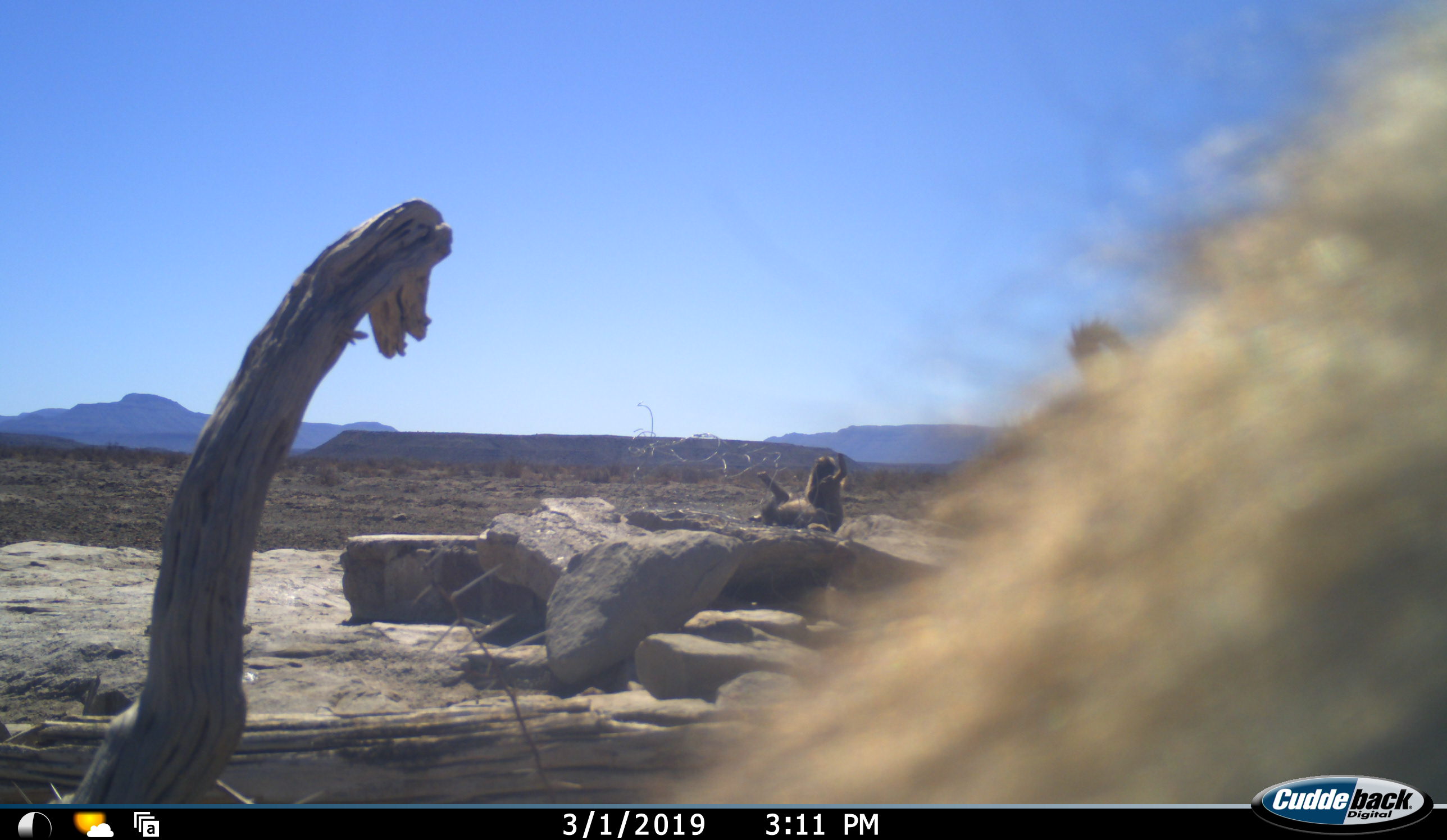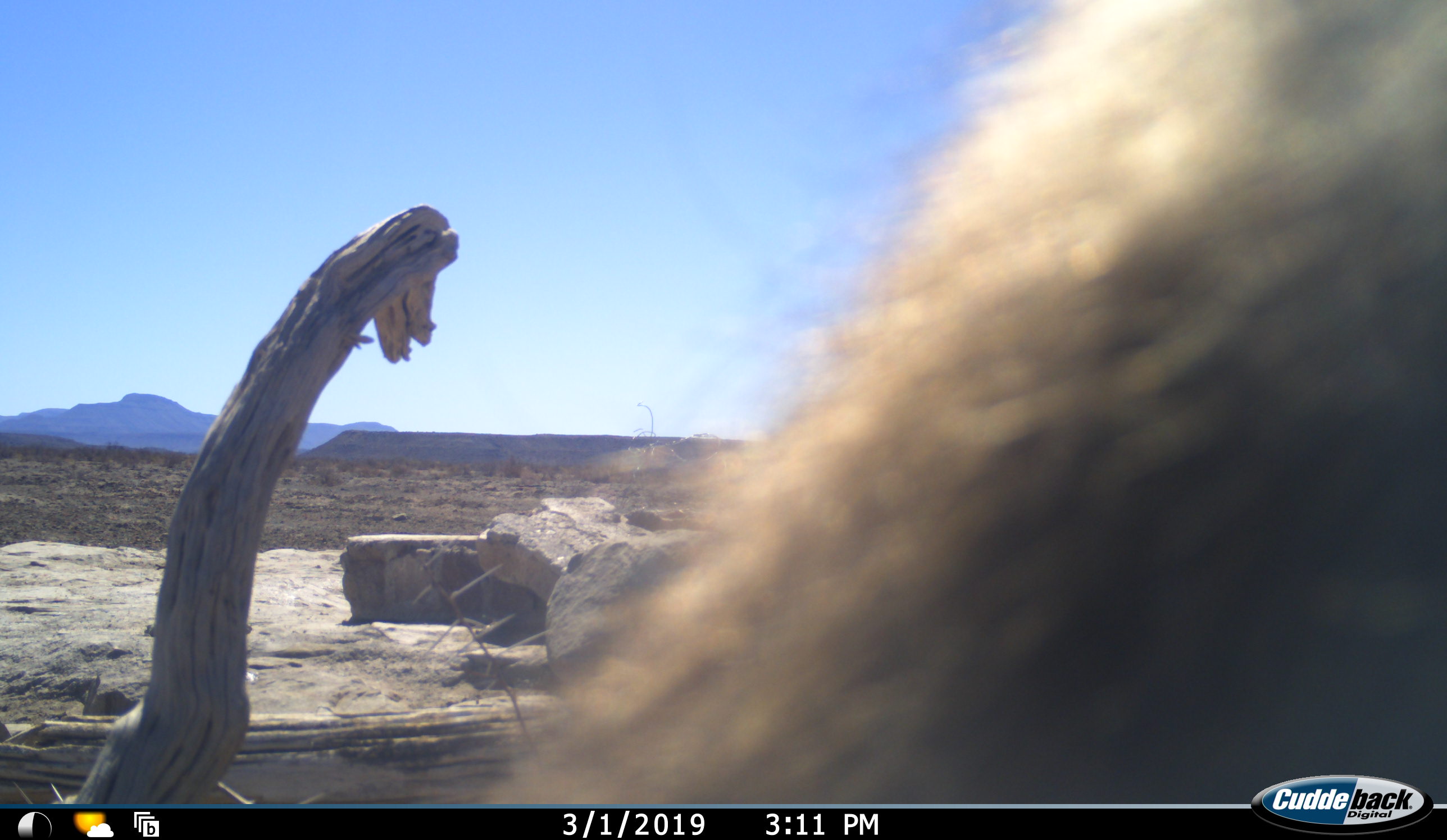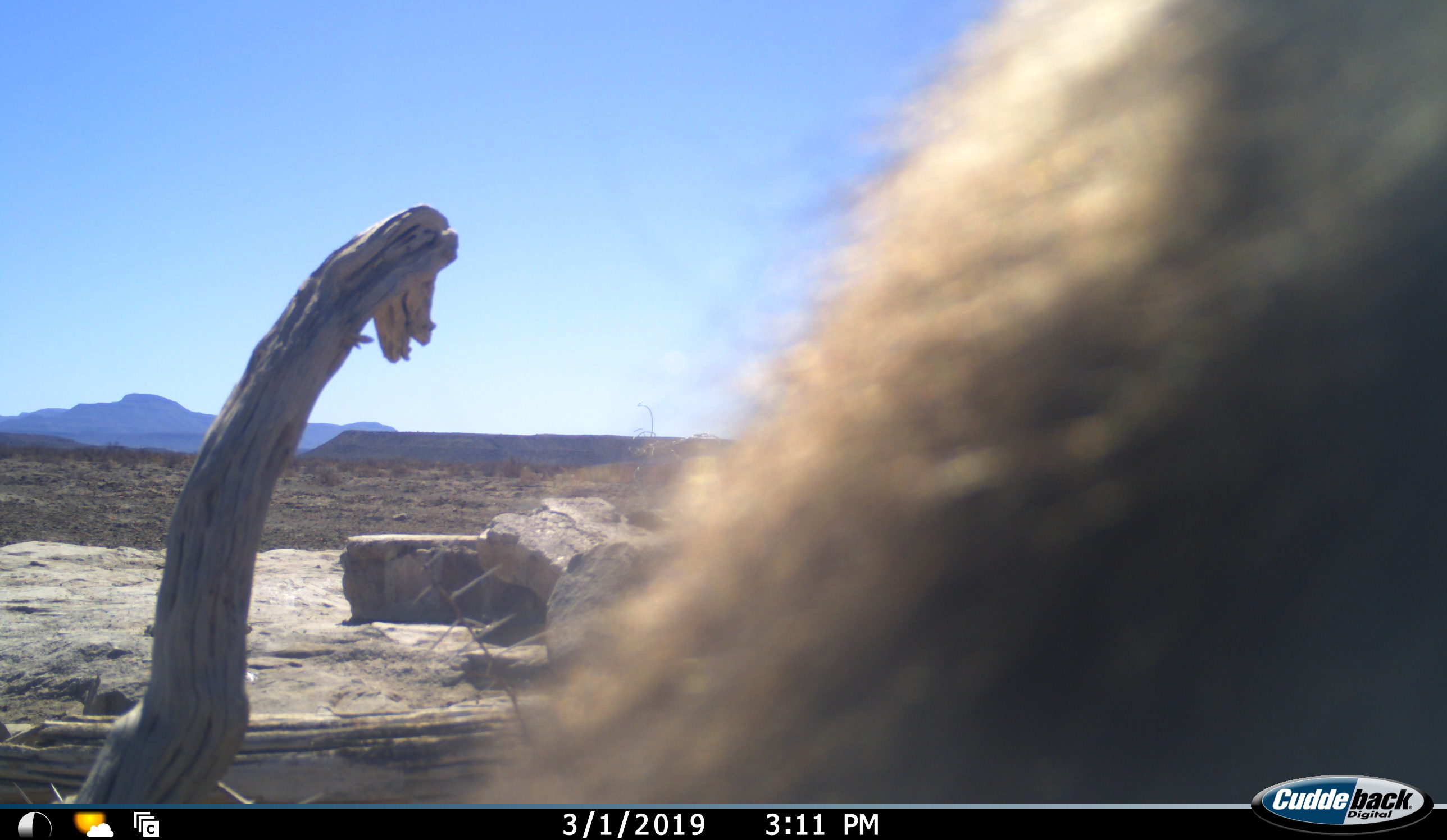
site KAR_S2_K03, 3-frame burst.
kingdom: Animalia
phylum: Chordata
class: Mammalia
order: Primates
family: Cercopithecidae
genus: Papio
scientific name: Papio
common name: baboon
Baboon (Papio), count 2. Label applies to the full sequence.